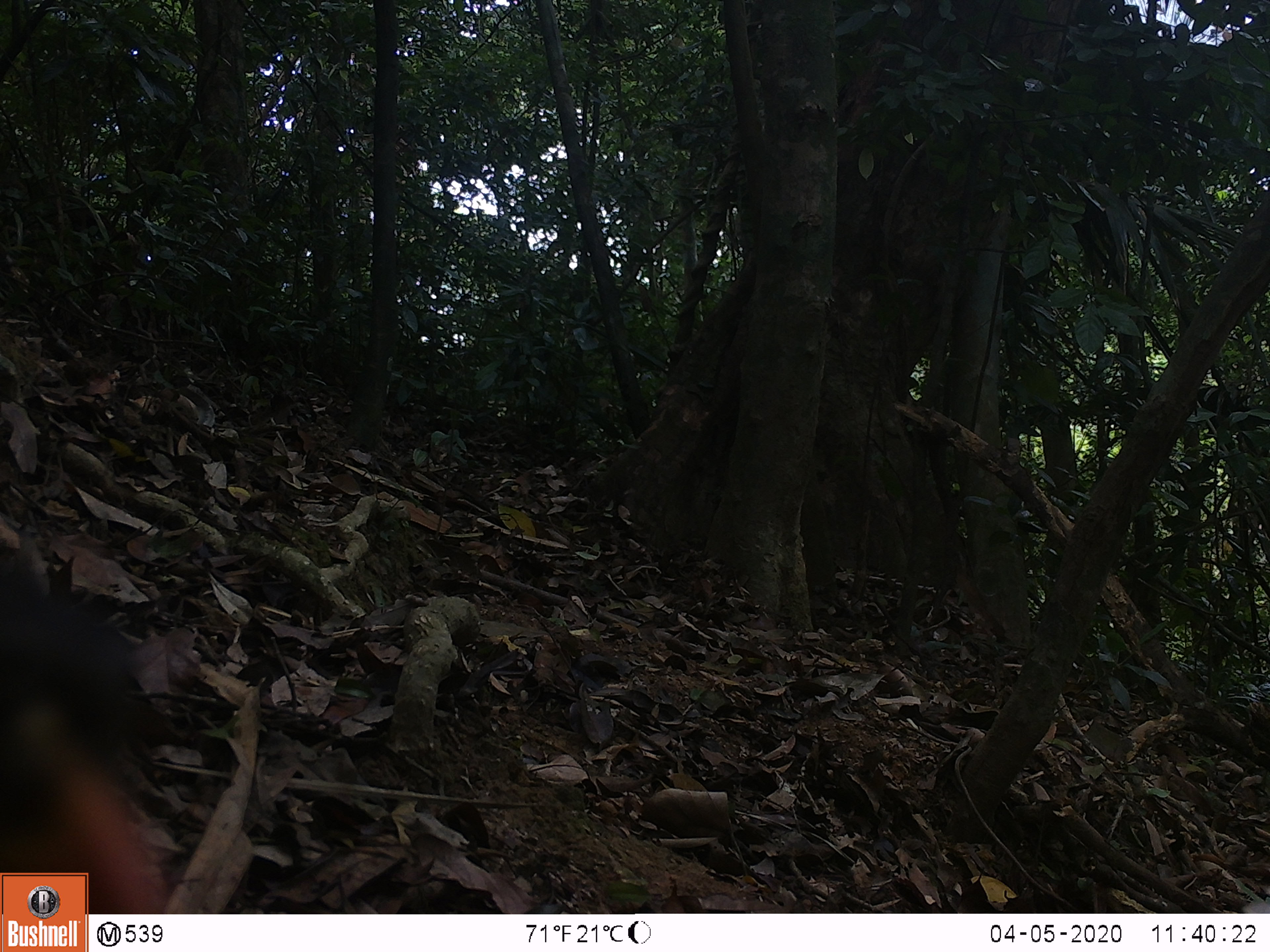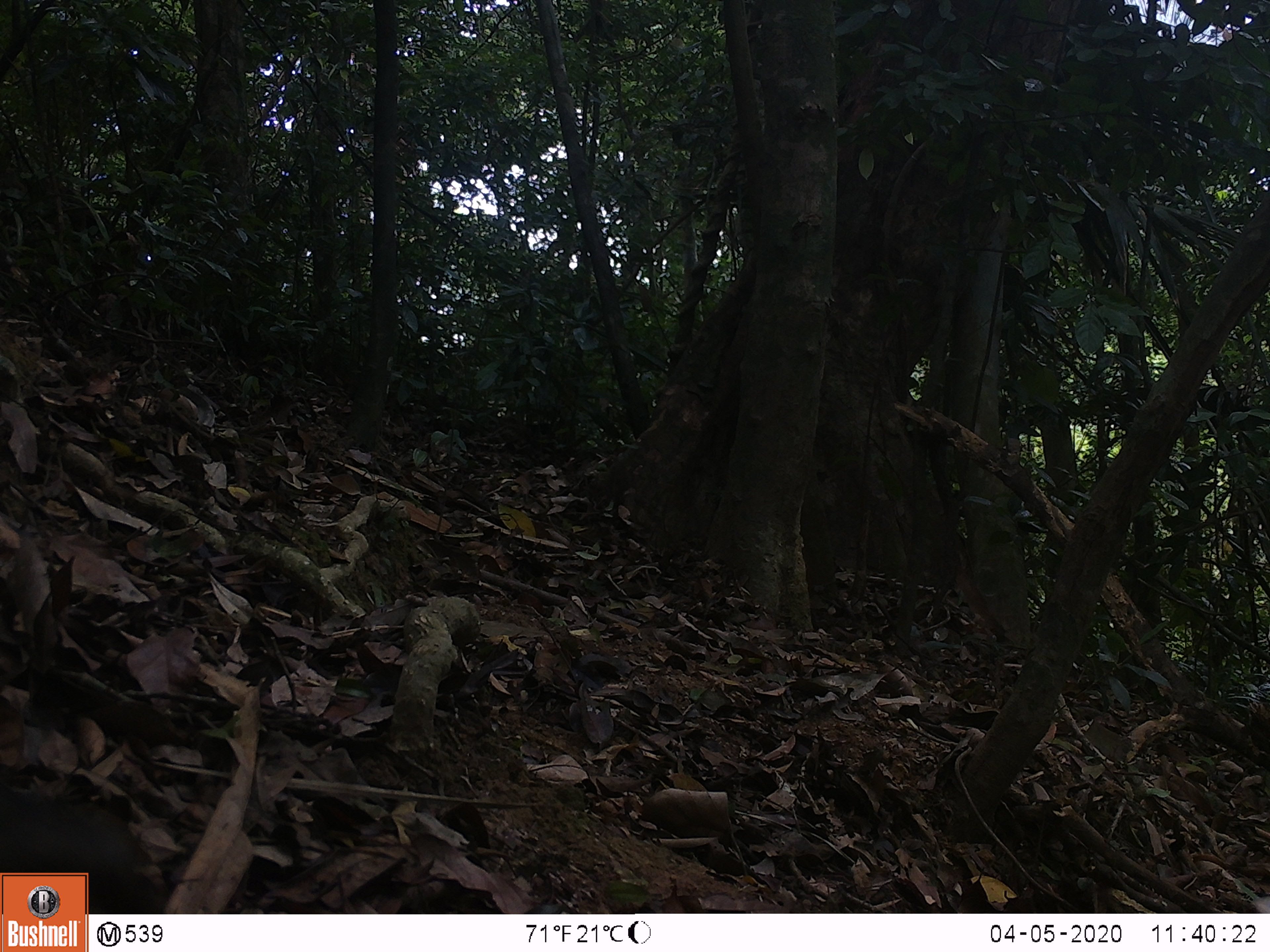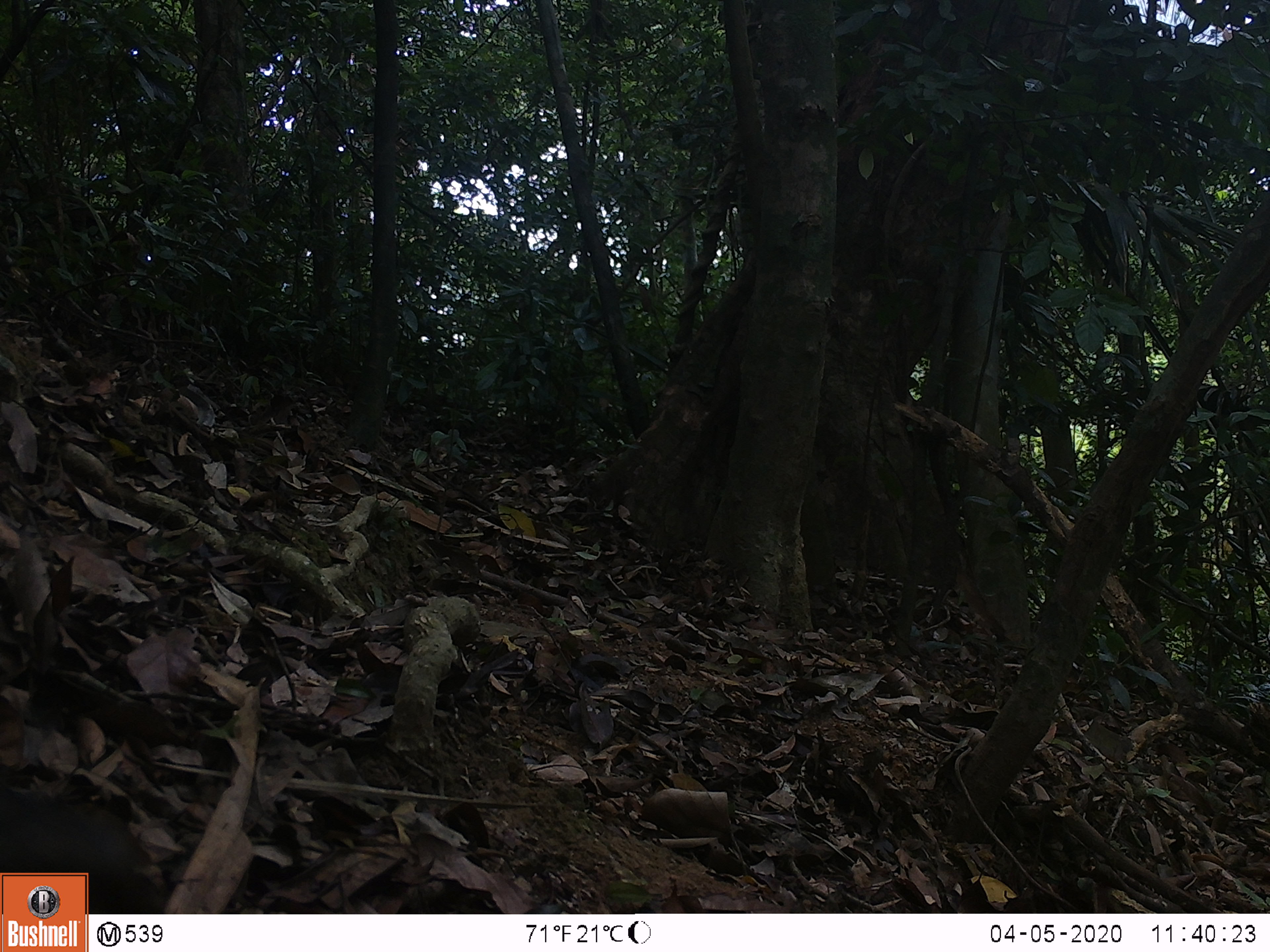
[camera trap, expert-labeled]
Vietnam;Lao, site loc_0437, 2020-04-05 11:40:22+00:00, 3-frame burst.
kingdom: Animalia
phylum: Chordata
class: Aves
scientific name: Aves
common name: bird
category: unidentified bird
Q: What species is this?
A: Unidentified bird (bird) (Aves).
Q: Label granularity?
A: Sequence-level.